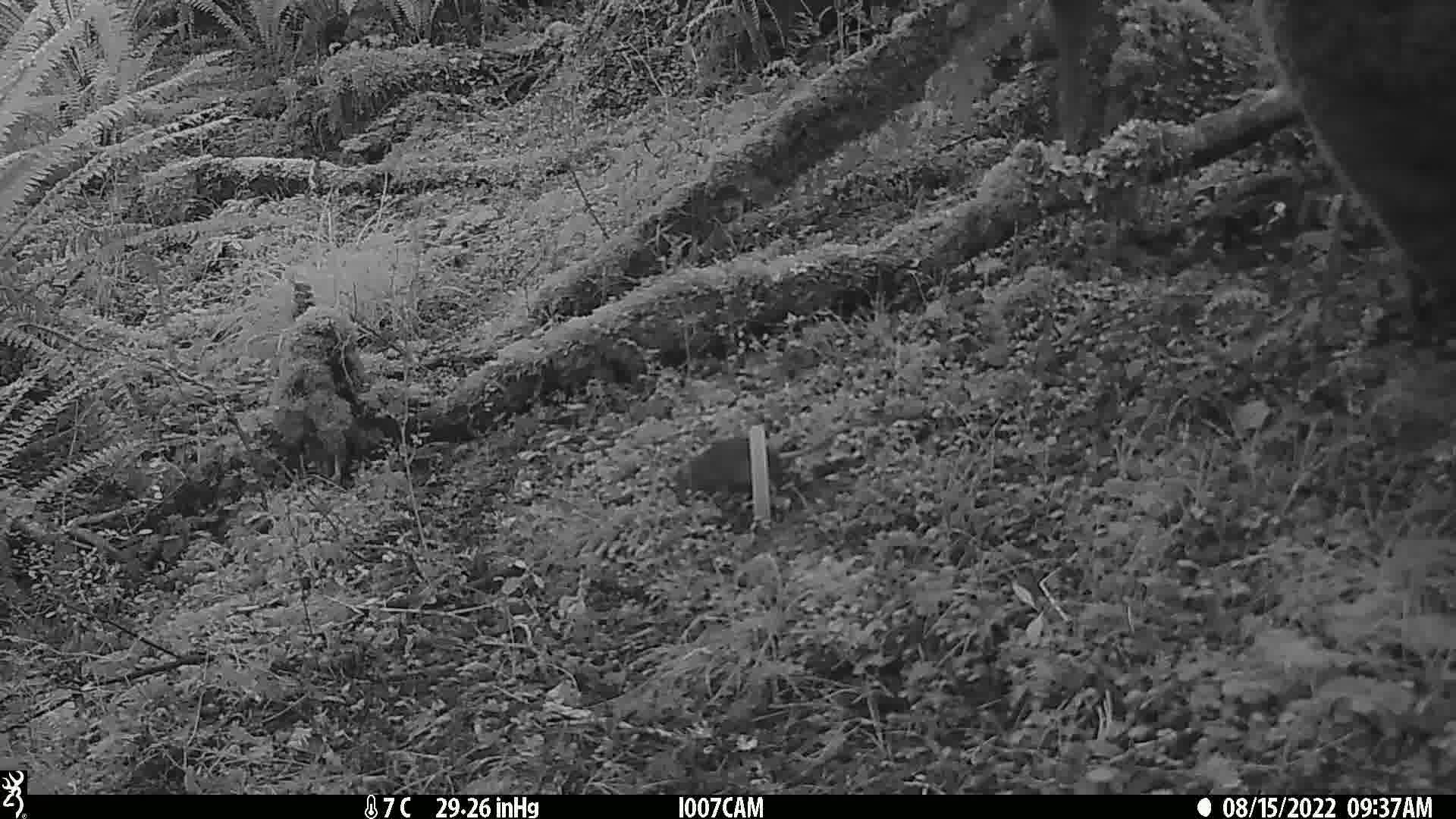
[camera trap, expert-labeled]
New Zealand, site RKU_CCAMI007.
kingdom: Animalia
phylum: Chordata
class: Mammalia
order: Rodentia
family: Muridae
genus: Rattus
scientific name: Rattus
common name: rat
Rat (Rattus).